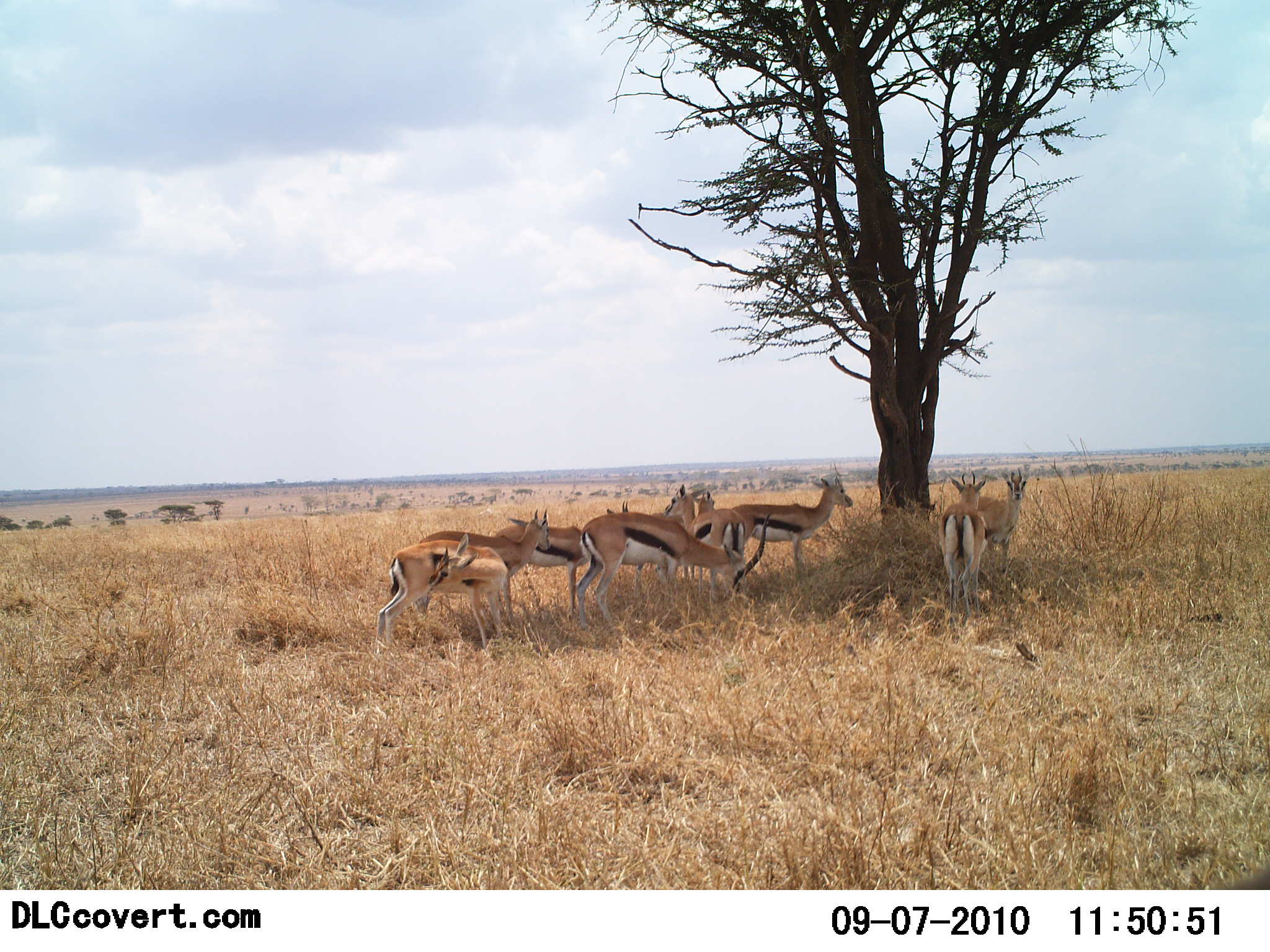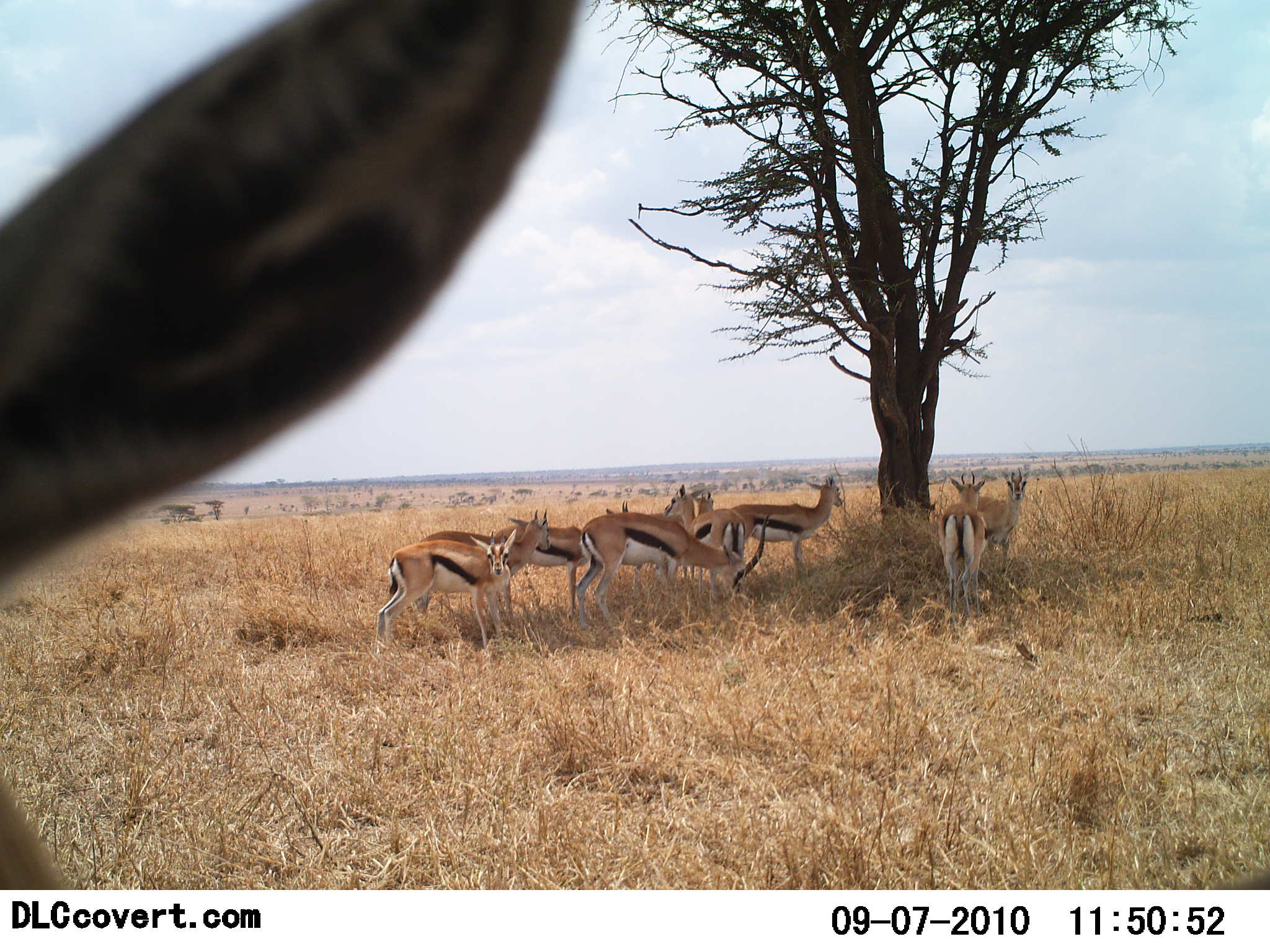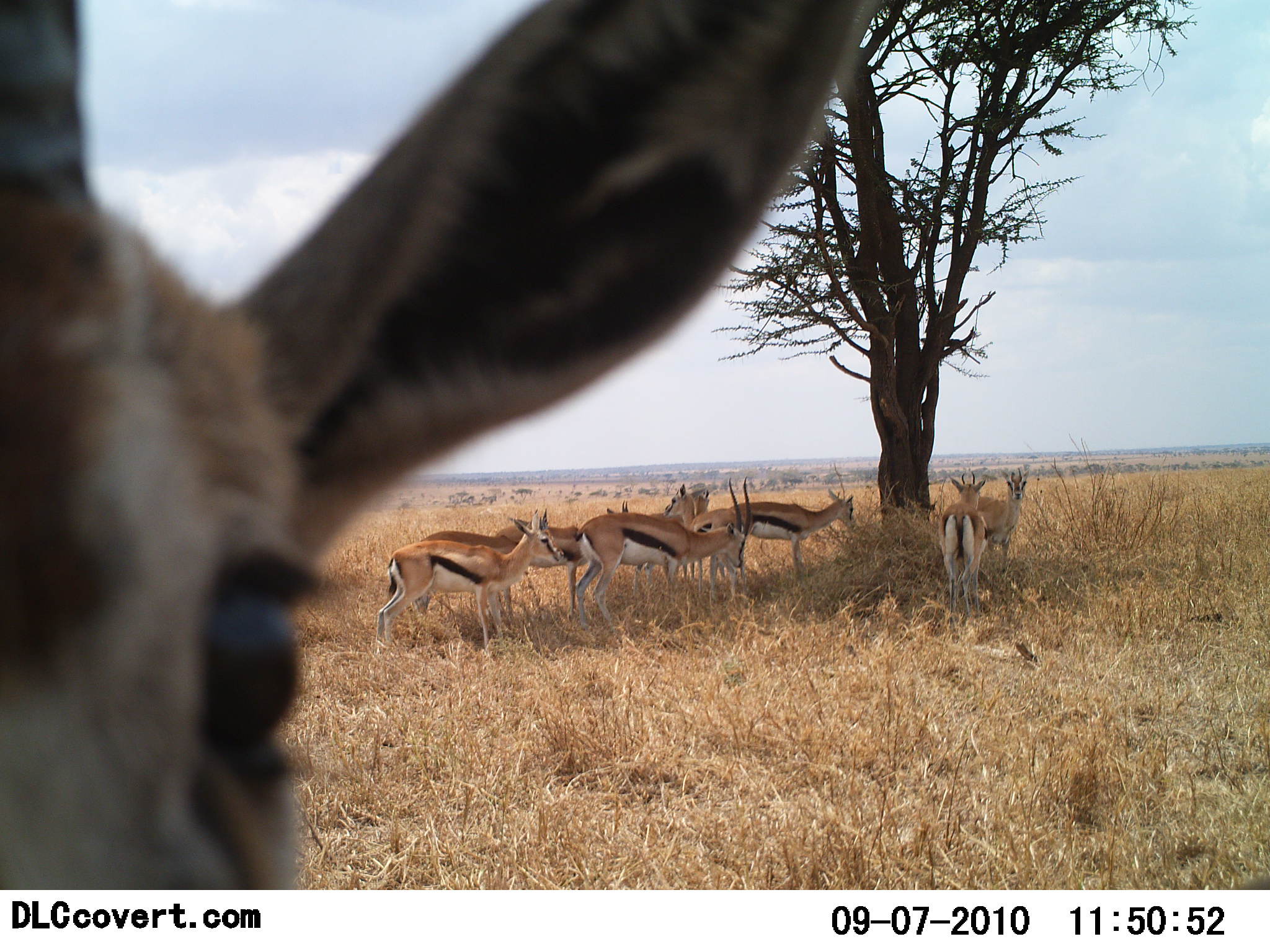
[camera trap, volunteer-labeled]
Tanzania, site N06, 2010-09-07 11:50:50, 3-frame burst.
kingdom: Animalia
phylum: Chordata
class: Mammalia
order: Artiodactyla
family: Bovidae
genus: Eudorcas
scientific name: Eudorcas thomsonii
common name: thomson's gazelle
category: gazellethomsons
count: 9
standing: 92%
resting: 15%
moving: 8%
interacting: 0%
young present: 0%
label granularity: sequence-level